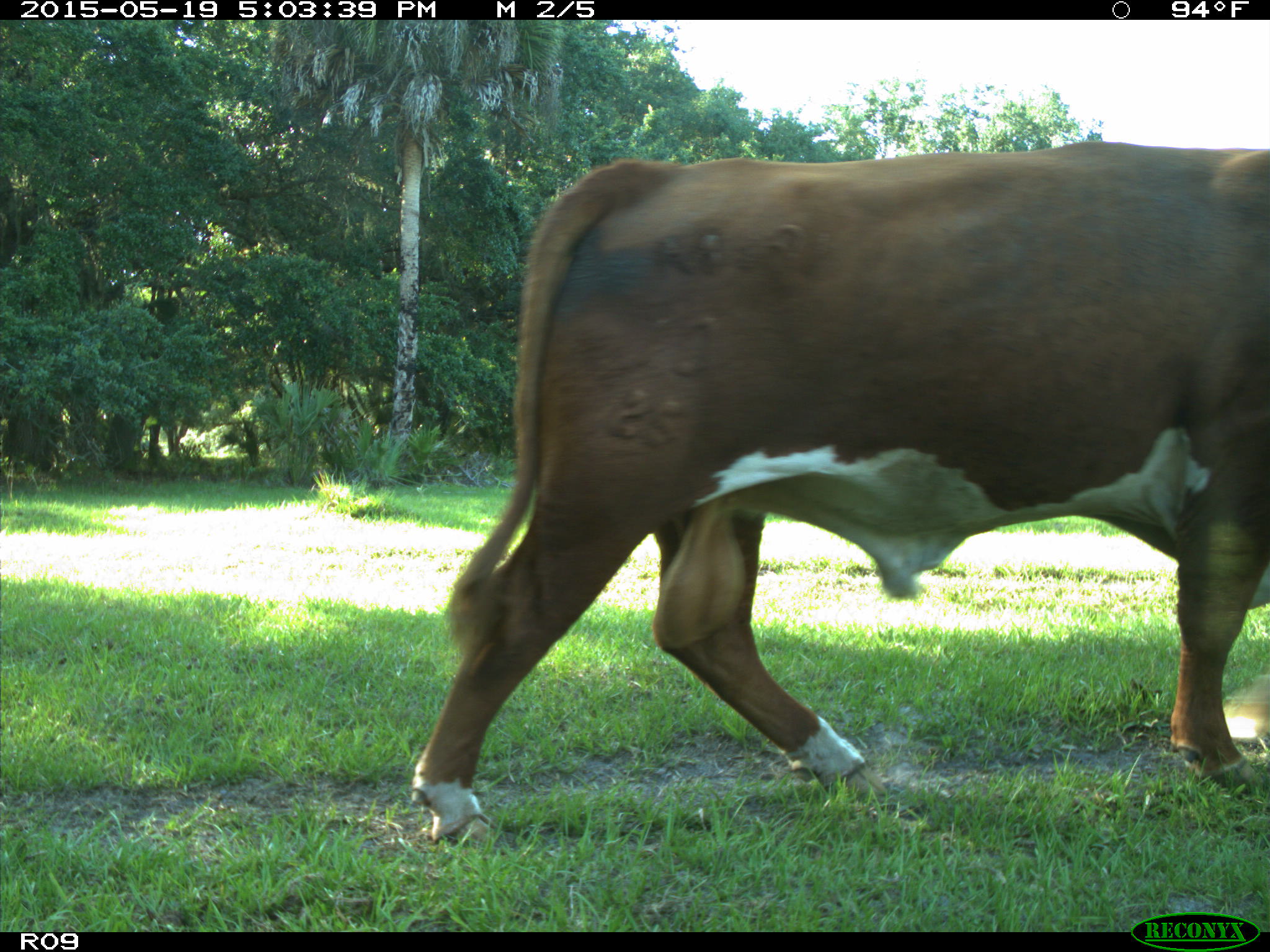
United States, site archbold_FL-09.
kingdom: Animalia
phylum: Chordata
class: Mammalia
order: Artiodactyla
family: Bovidae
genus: Bos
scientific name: Bos taurus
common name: domestic cow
Bos taurus (domestic cow).